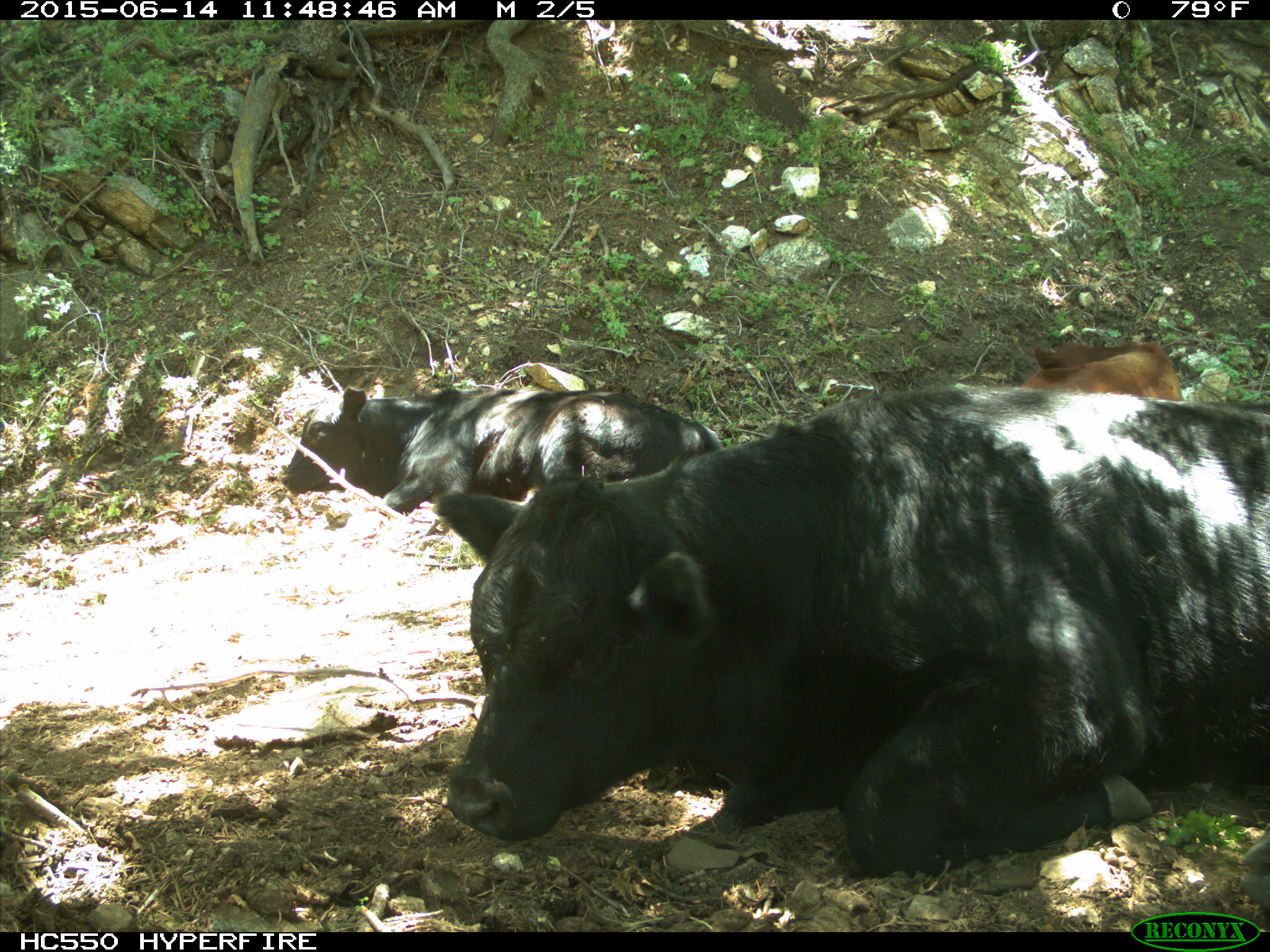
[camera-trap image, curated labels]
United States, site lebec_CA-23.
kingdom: Animalia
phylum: Chordata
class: Mammalia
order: Artiodactyla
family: Bovidae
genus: Bos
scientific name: Bos taurus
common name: domestic cow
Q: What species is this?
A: Bos taurus (domestic cow).